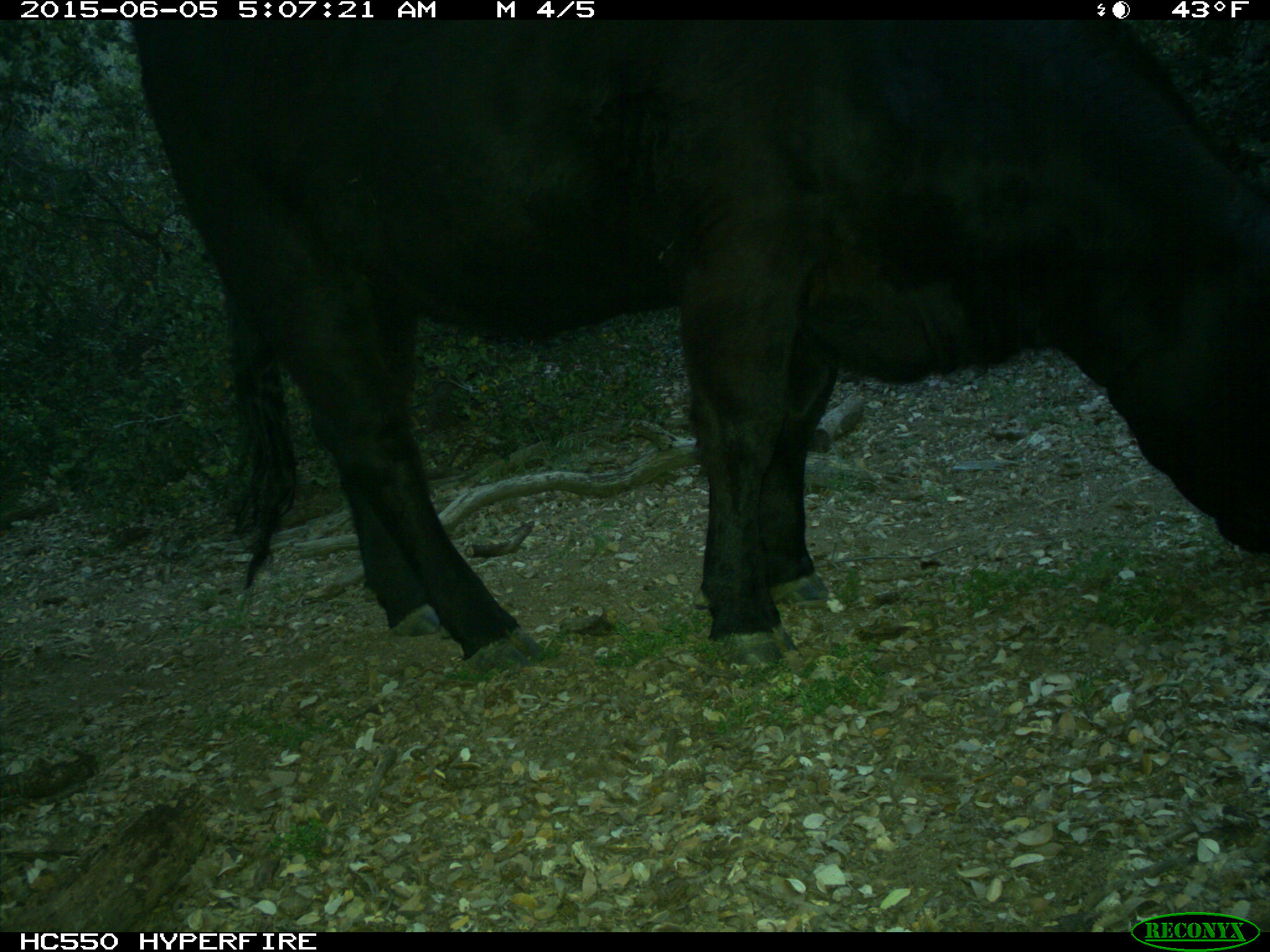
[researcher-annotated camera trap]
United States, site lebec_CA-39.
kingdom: Animalia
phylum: Chordata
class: Mammalia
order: Artiodactyla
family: Bovidae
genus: Bos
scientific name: Bos taurus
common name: domestic cow